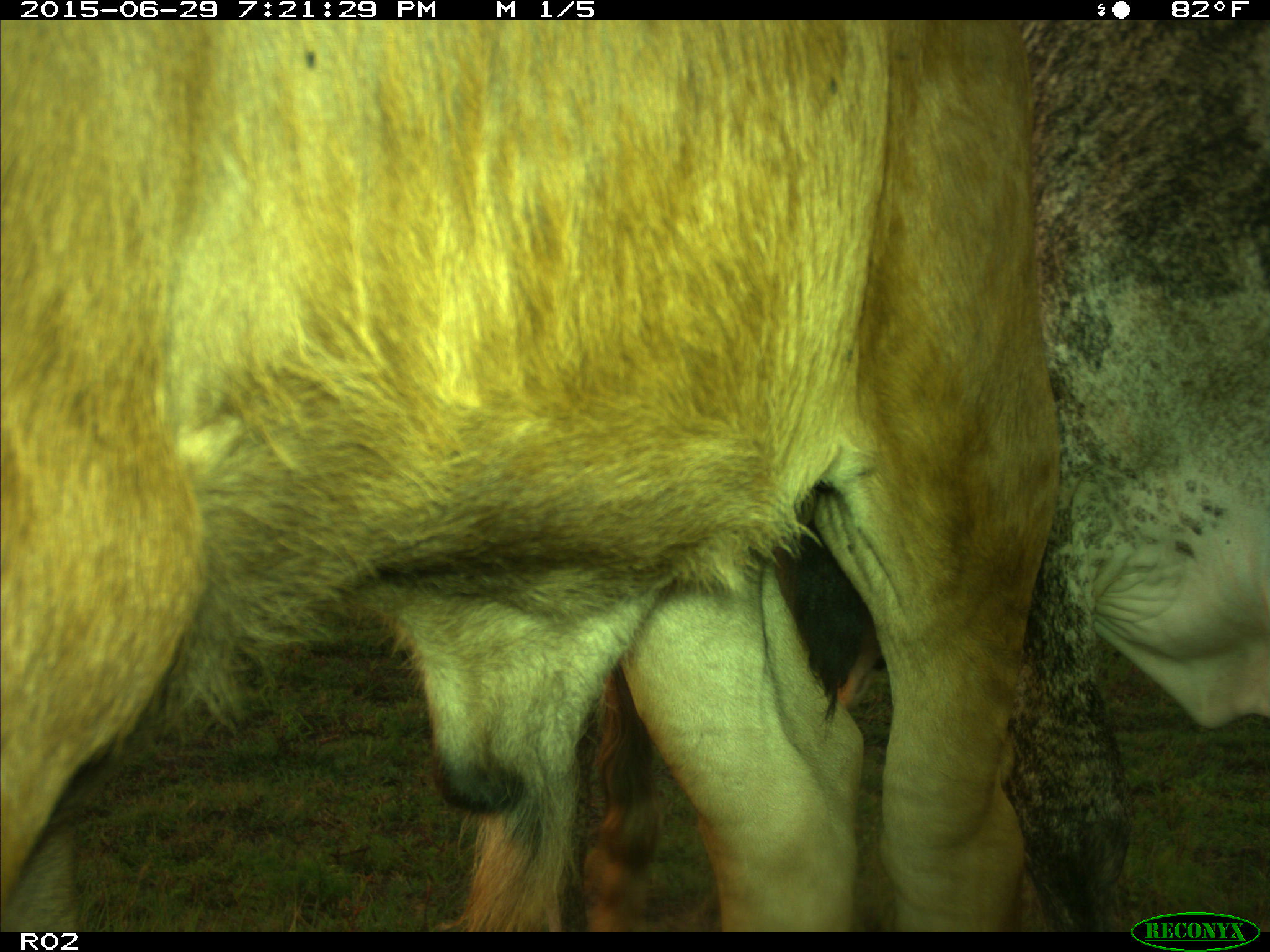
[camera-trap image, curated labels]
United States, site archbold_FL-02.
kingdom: Animalia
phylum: Chordata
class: Mammalia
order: Artiodactyla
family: Bovidae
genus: Bos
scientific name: Bos taurus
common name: domestic cow